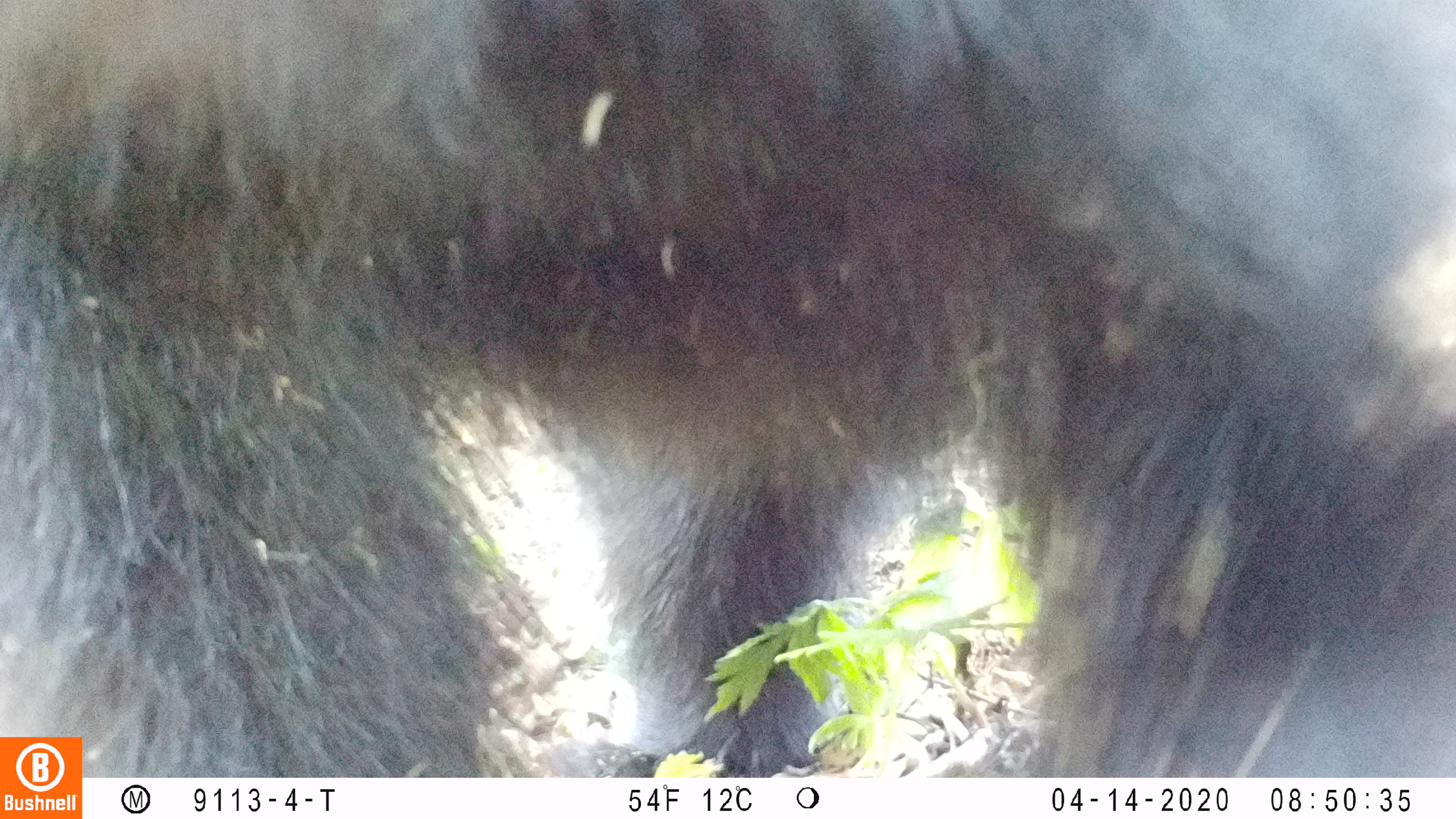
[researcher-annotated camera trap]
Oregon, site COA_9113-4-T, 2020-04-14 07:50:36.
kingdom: Animalia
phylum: Chordata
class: Mammalia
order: Carnivora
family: Ursidae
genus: Ursus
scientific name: Ursus americanus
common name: american black bear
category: black bear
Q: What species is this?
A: Black bear (american black bear) (Ursus americanus).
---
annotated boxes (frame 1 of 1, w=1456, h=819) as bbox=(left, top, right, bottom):
black bear: bbox=(88, 1, 1448, 771)